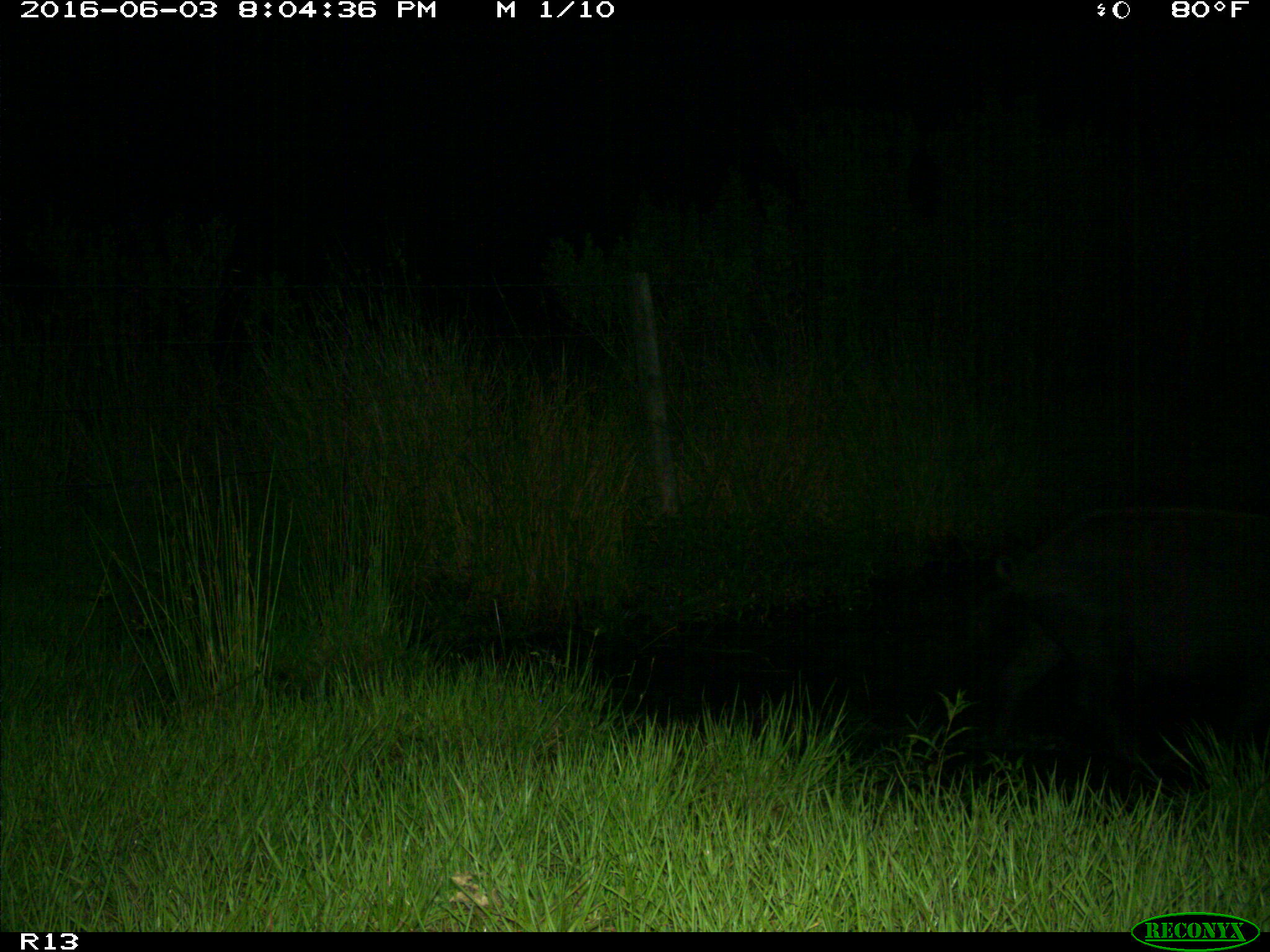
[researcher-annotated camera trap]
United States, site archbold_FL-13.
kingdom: Animalia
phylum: Chordata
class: Mammalia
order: Artiodactyla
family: Suidae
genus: Sus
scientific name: Sus scrofa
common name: wild boar